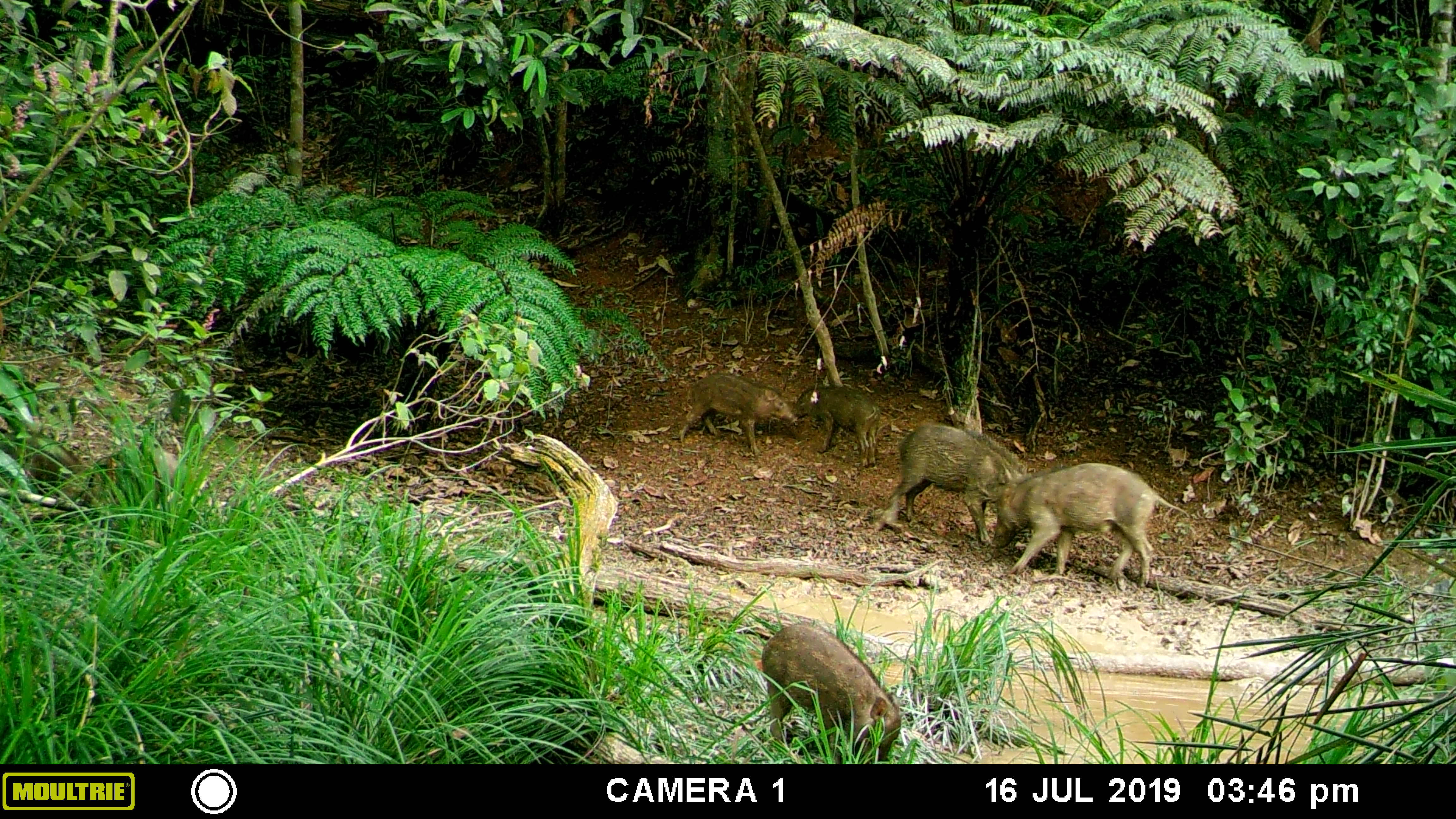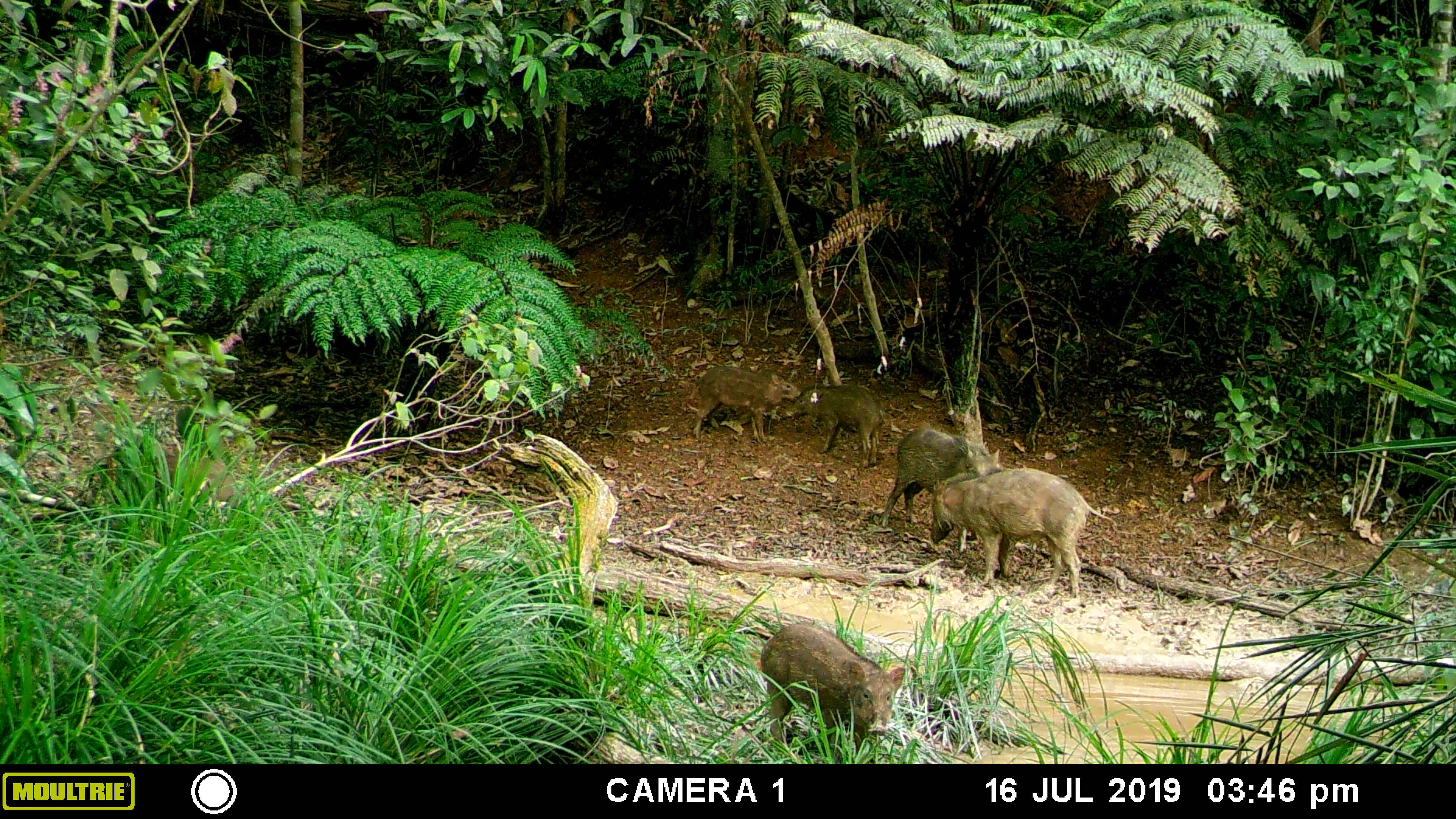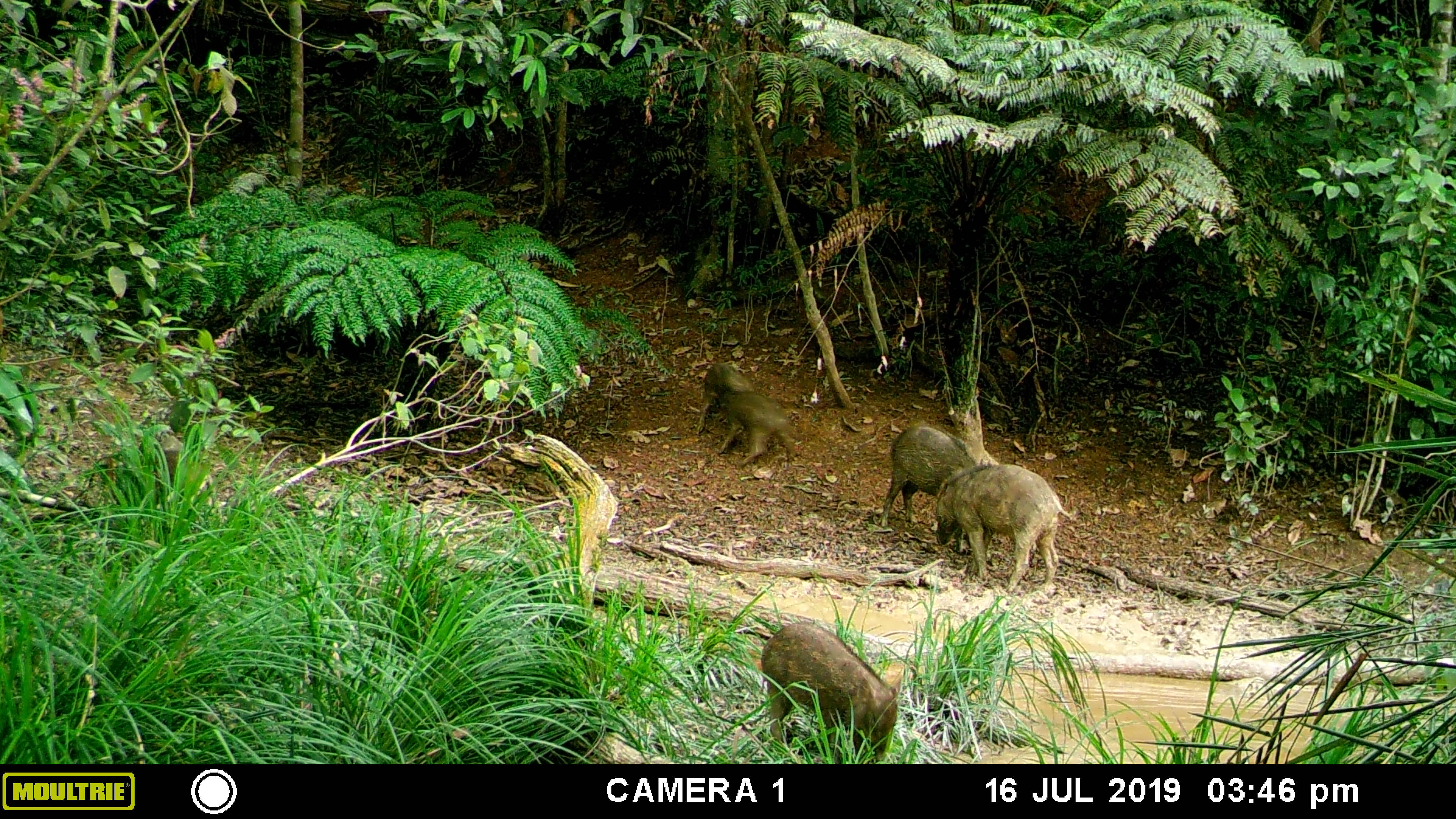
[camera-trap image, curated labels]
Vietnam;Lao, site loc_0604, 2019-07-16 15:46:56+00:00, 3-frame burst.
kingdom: Animalia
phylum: Chordata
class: Mammalia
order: Artiodactyla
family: Suidae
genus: Sus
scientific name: Sus scrofa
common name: eurasian wild pig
Eurasian wild pig (Sus scrofa). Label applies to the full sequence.